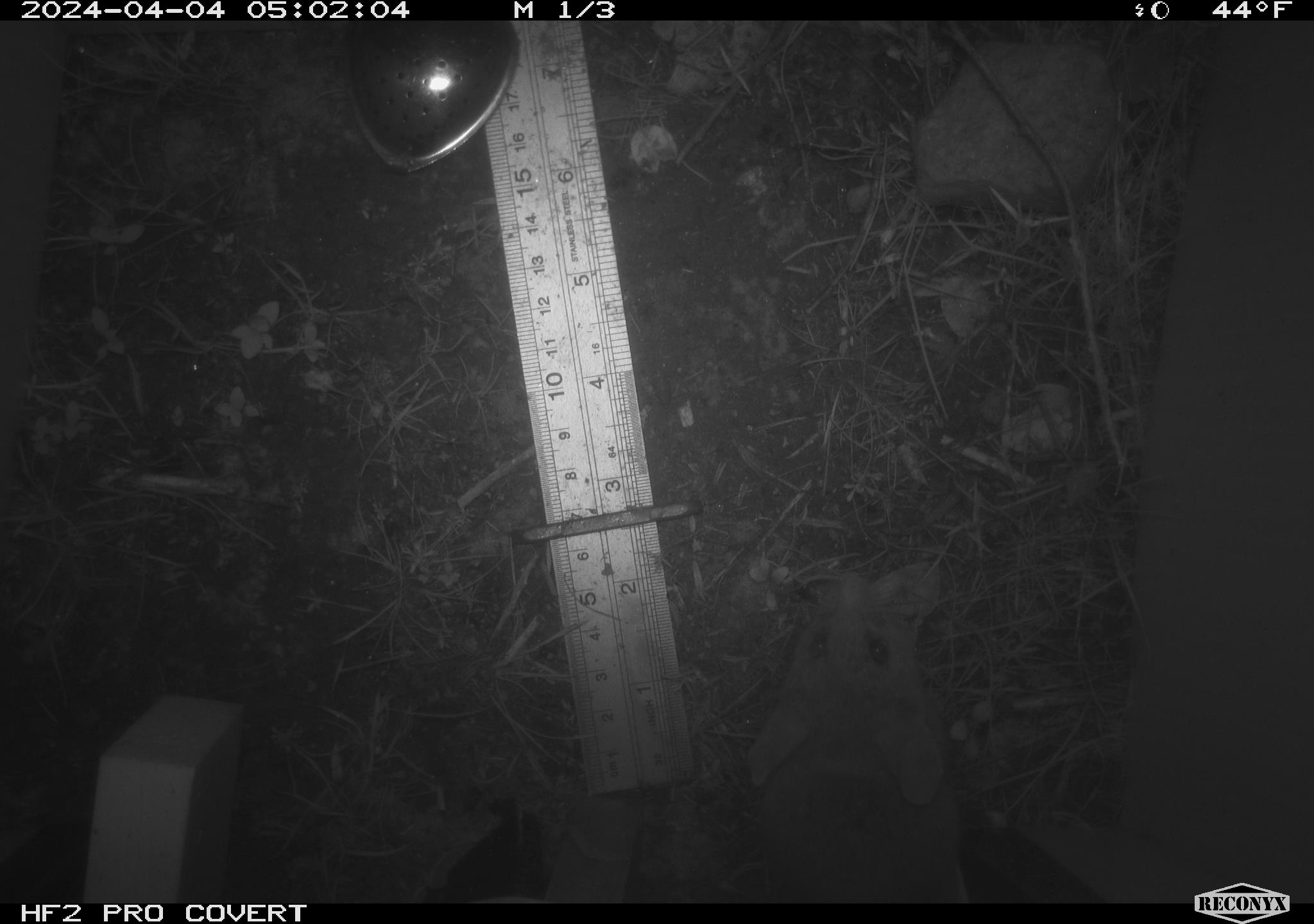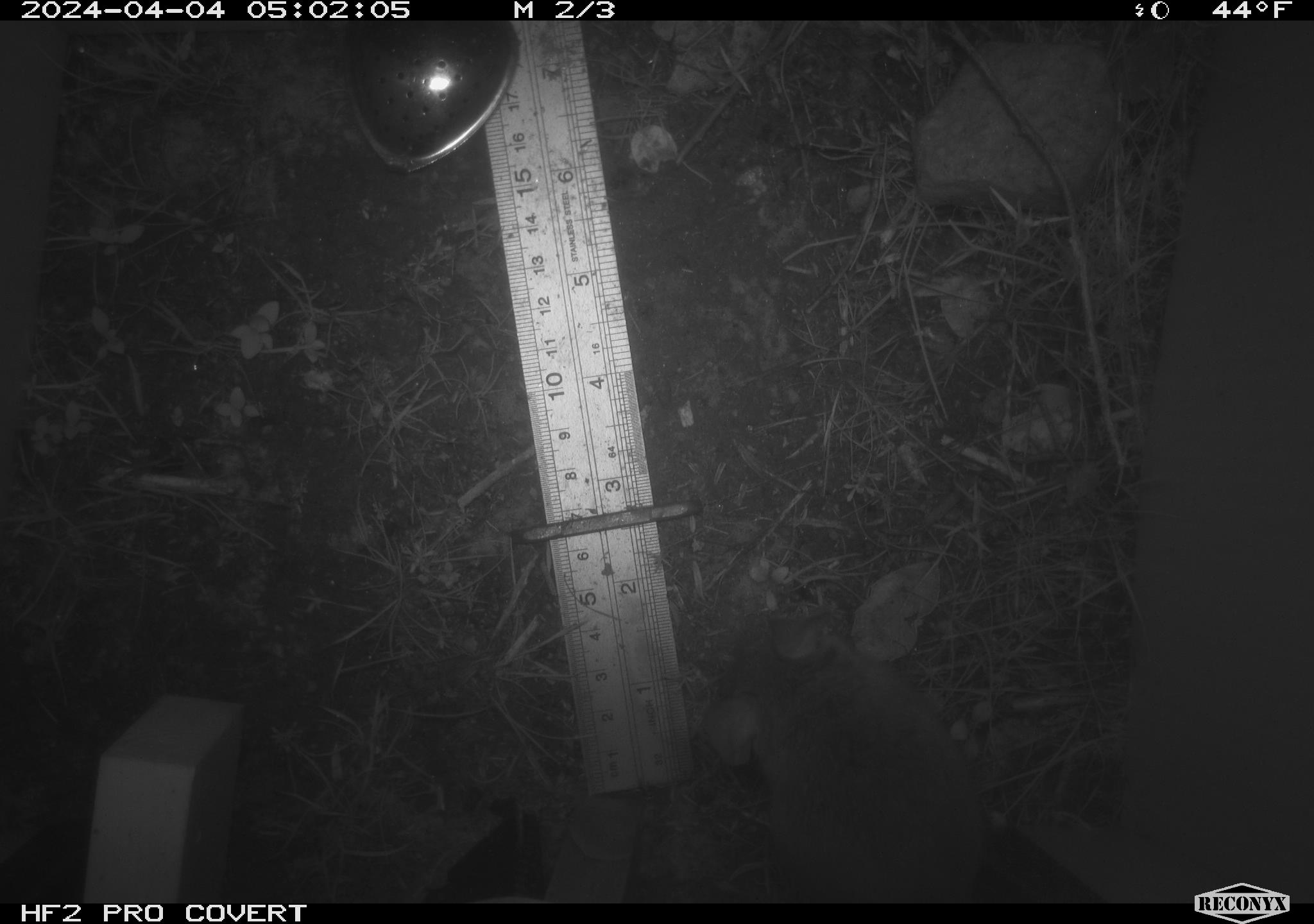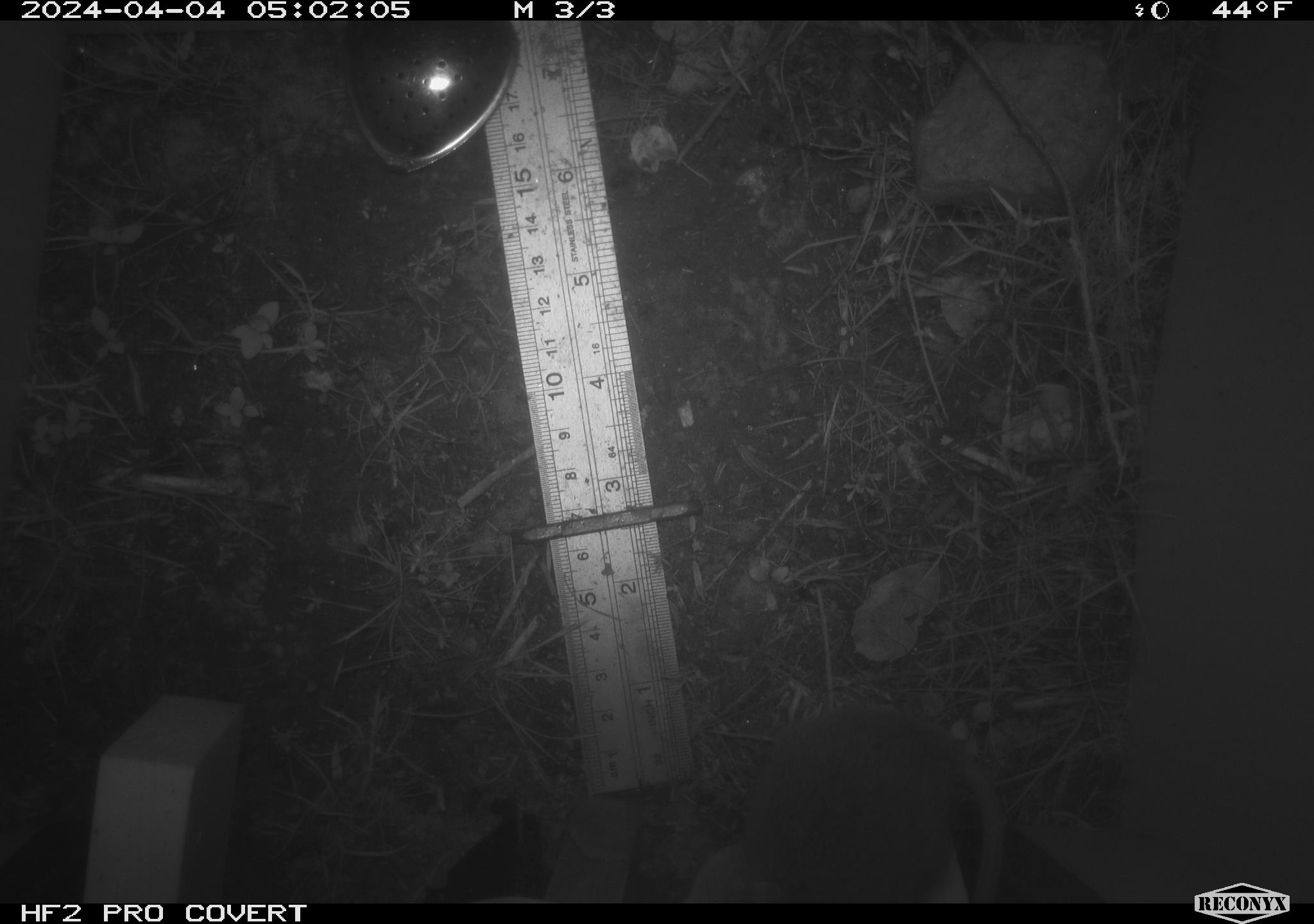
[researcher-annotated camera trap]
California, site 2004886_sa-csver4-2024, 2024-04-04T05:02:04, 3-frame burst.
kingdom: Animalia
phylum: Chordata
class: Mammalia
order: Rodentia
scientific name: Rodentia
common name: mouse species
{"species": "mouse species (Rodentia)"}